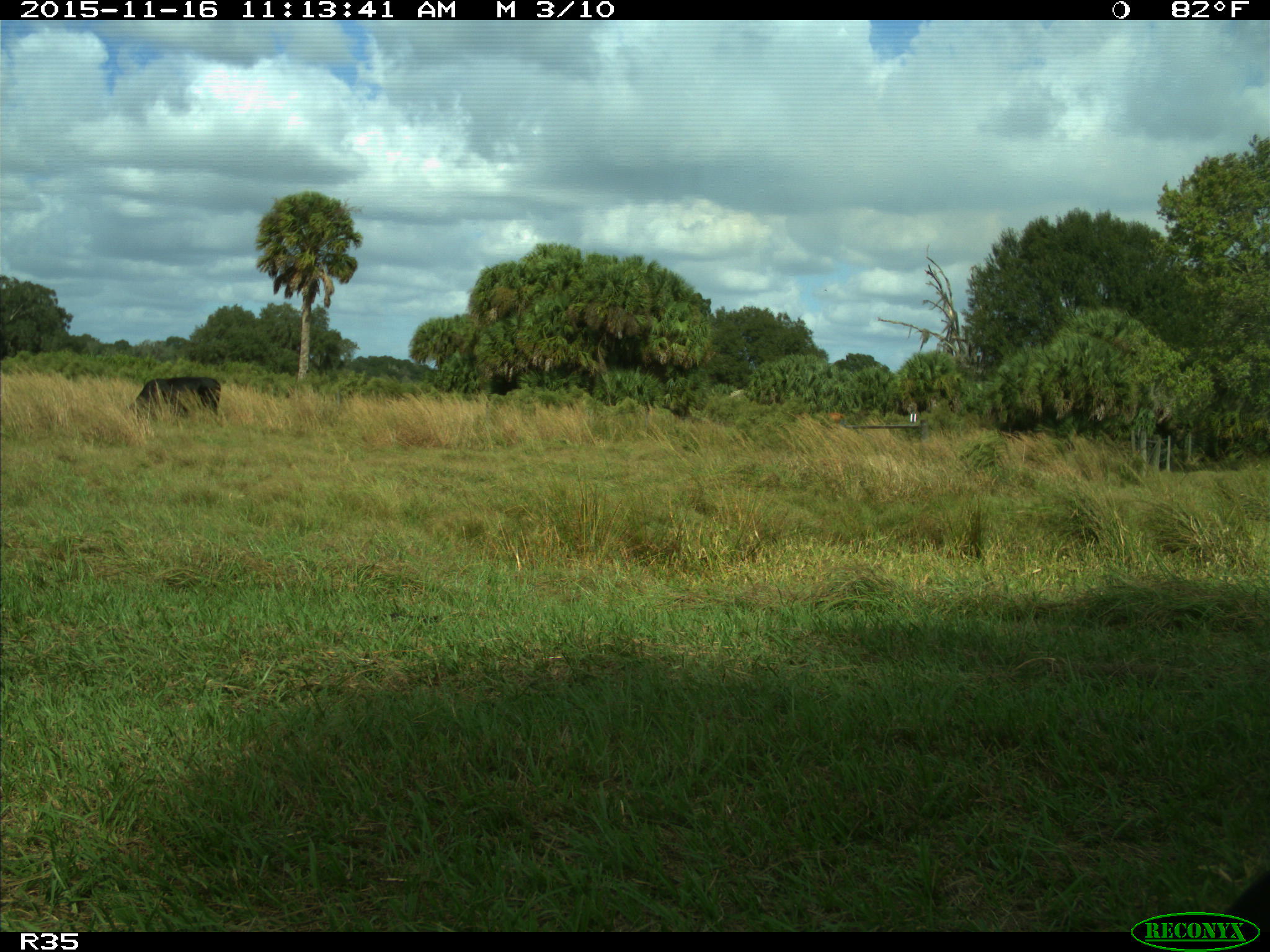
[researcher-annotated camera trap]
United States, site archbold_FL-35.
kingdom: Animalia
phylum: Chordata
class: Mammalia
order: Artiodactyla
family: Bovidae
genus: Bos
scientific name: Bos taurus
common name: domestic cow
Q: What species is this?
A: Bos taurus (domestic cow).